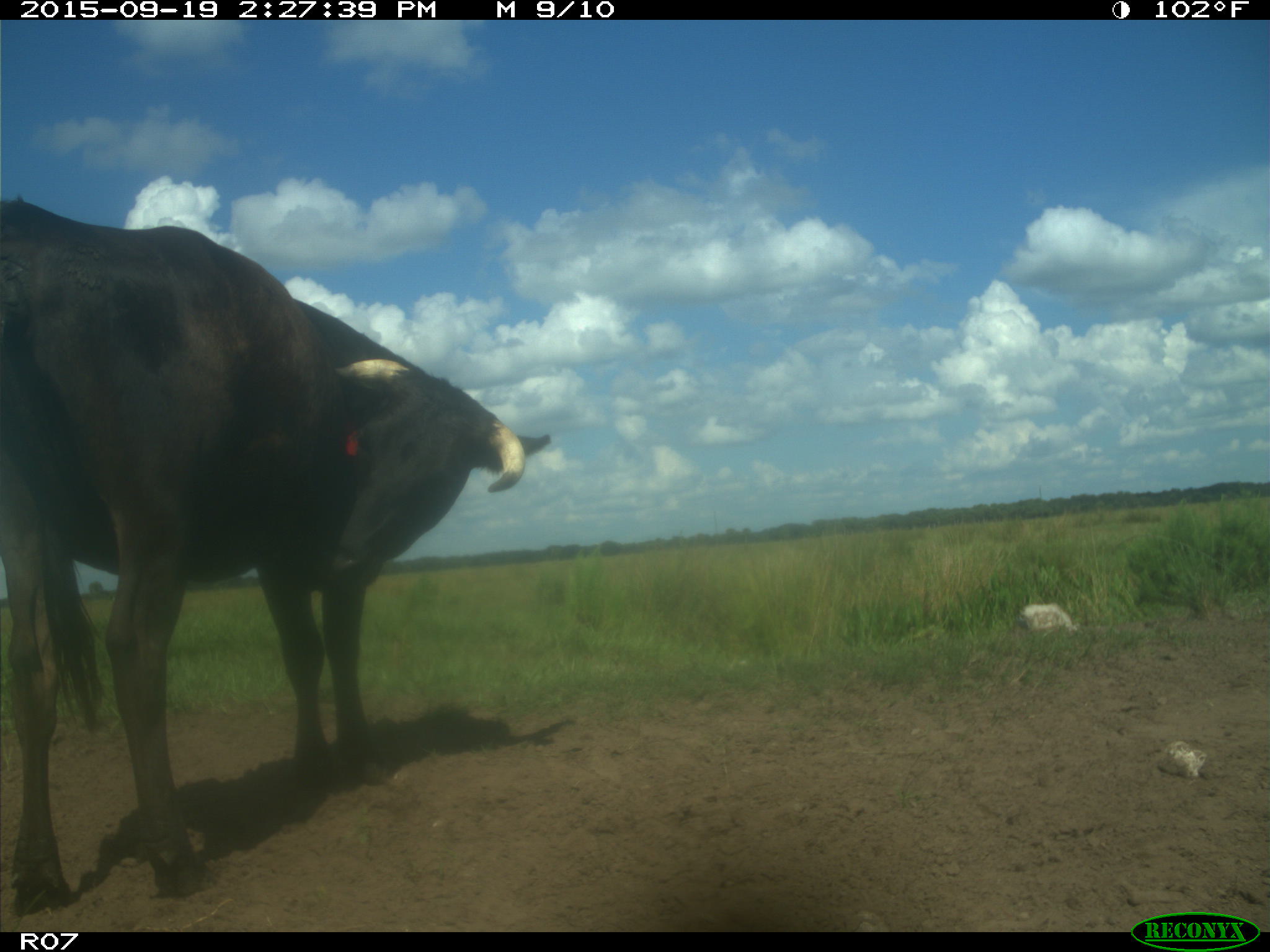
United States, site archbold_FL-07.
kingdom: Animalia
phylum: Chordata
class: Mammalia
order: Artiodactyla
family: Bovidae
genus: Bos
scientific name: Bos taurus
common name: domestic cow